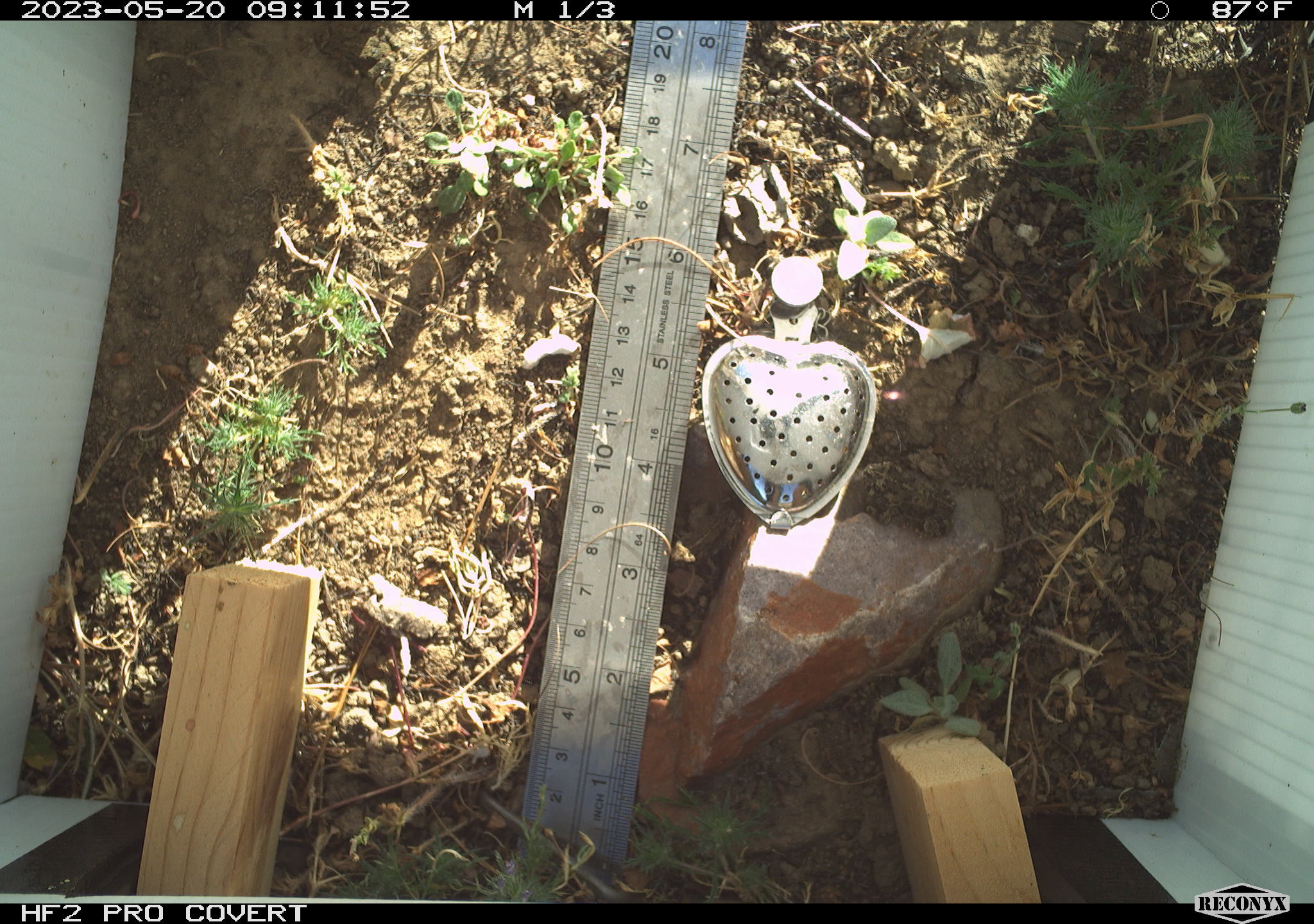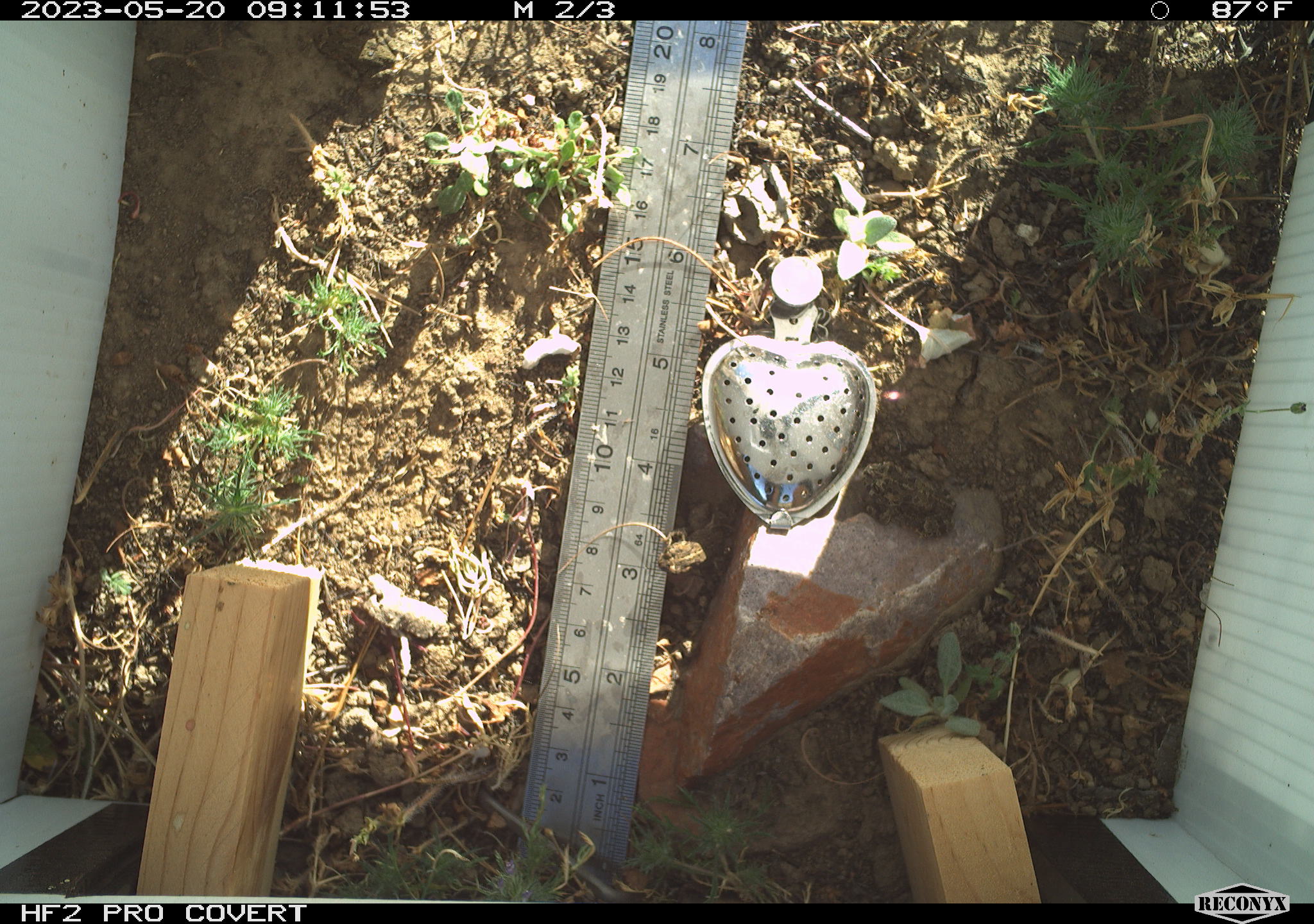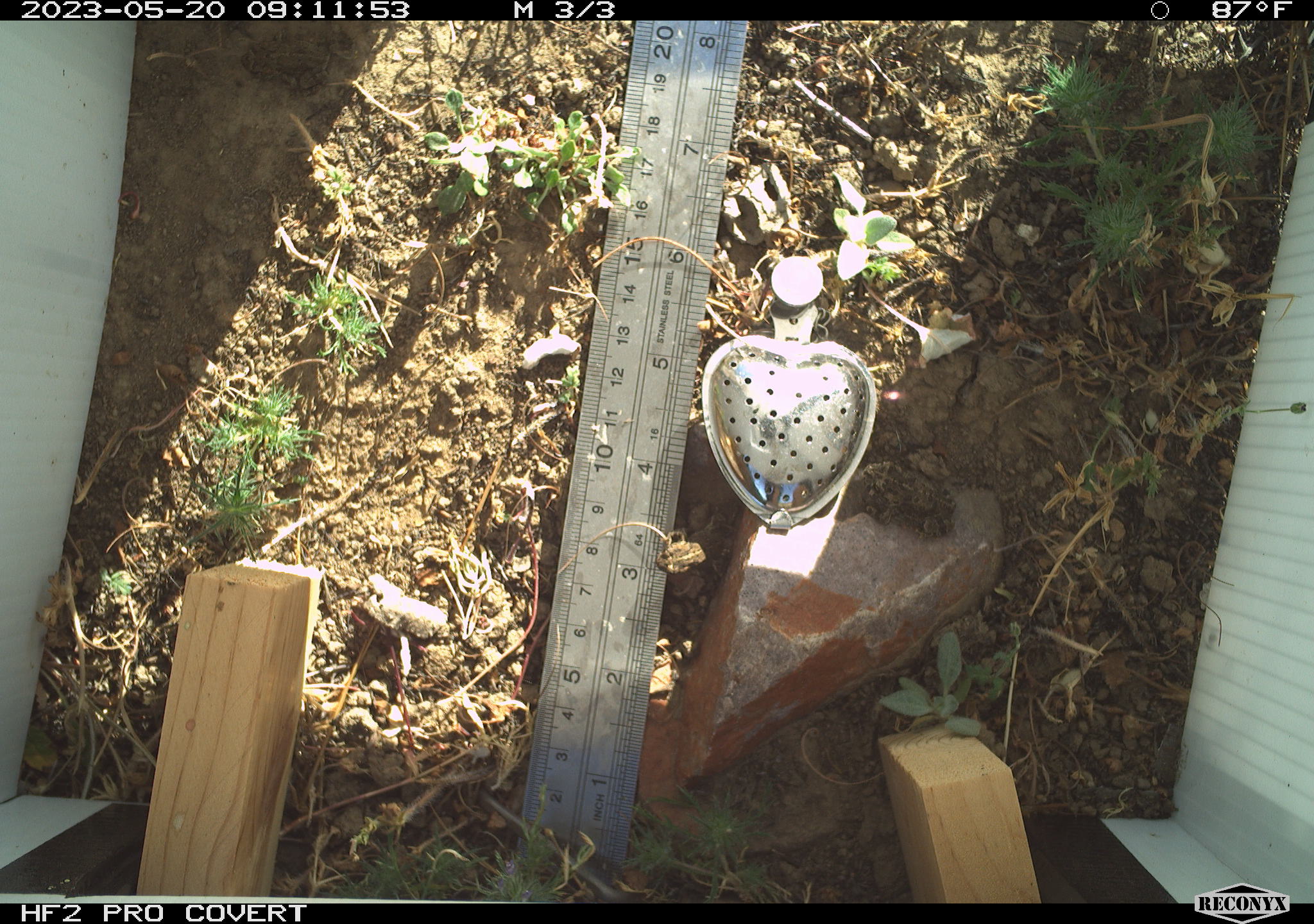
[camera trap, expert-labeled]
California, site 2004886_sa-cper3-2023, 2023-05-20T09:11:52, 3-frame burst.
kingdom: Animalia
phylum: Chordata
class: Amphibia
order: Anura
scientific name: Anura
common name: frogs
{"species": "frogs (Anura)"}